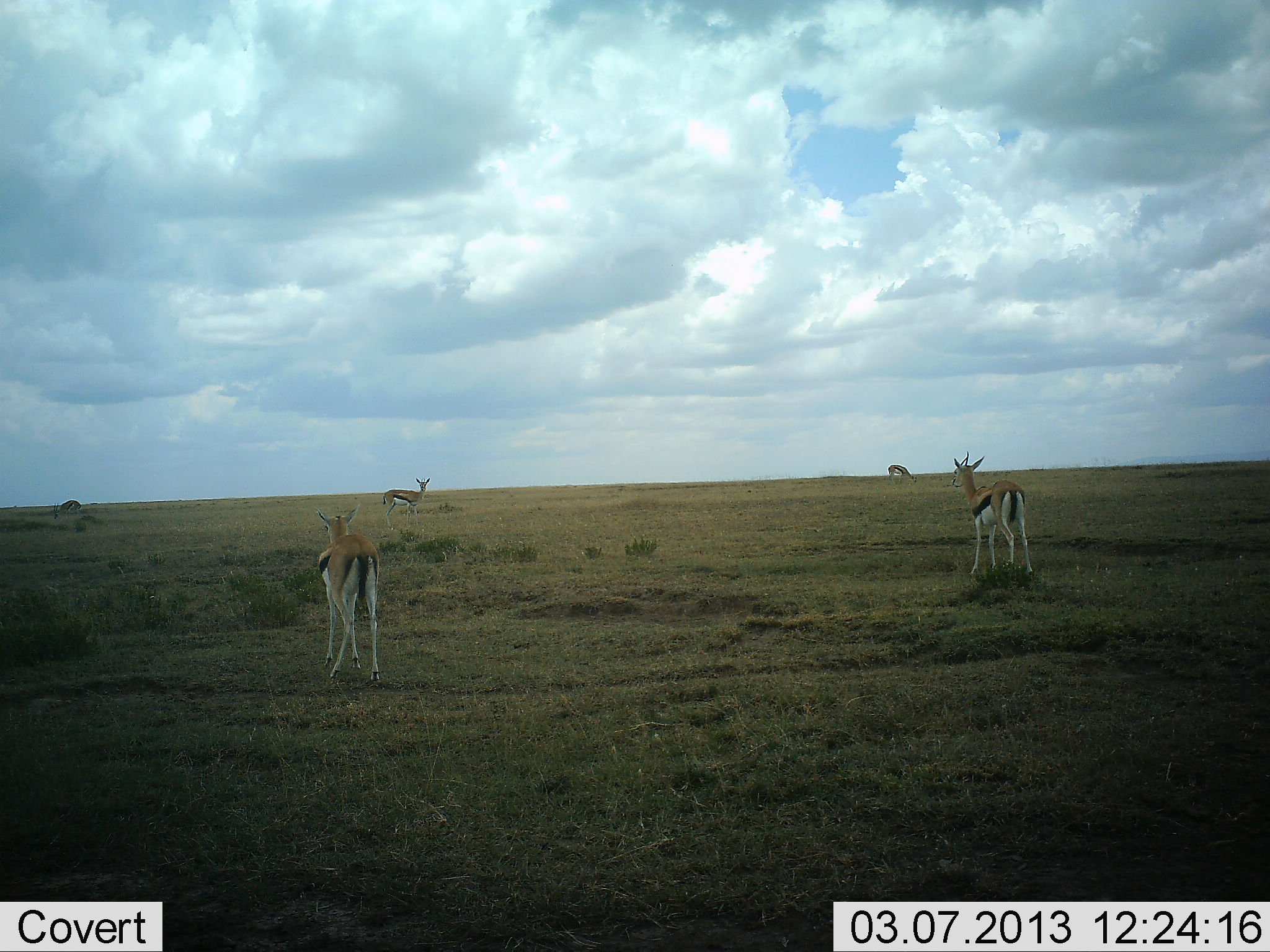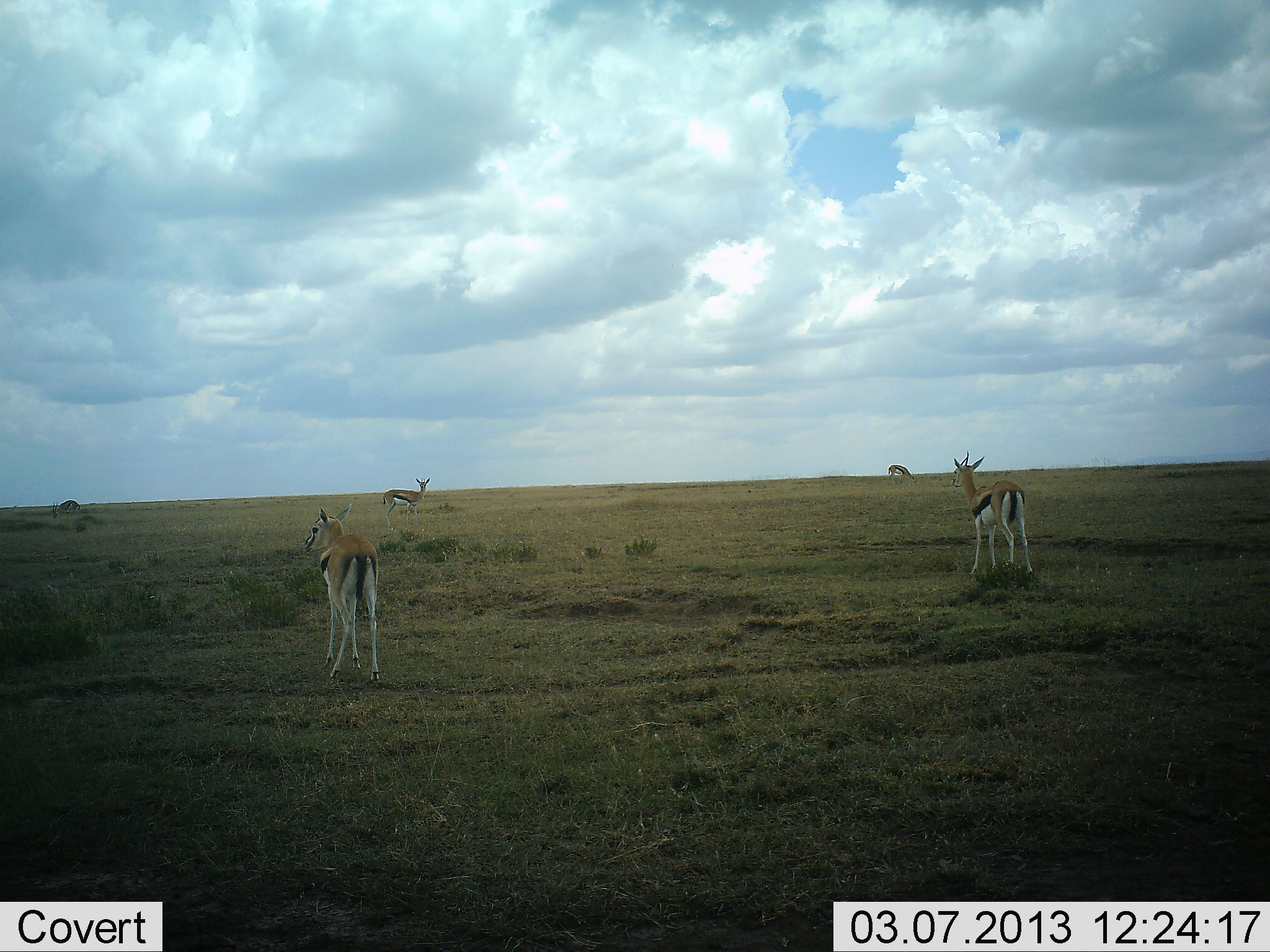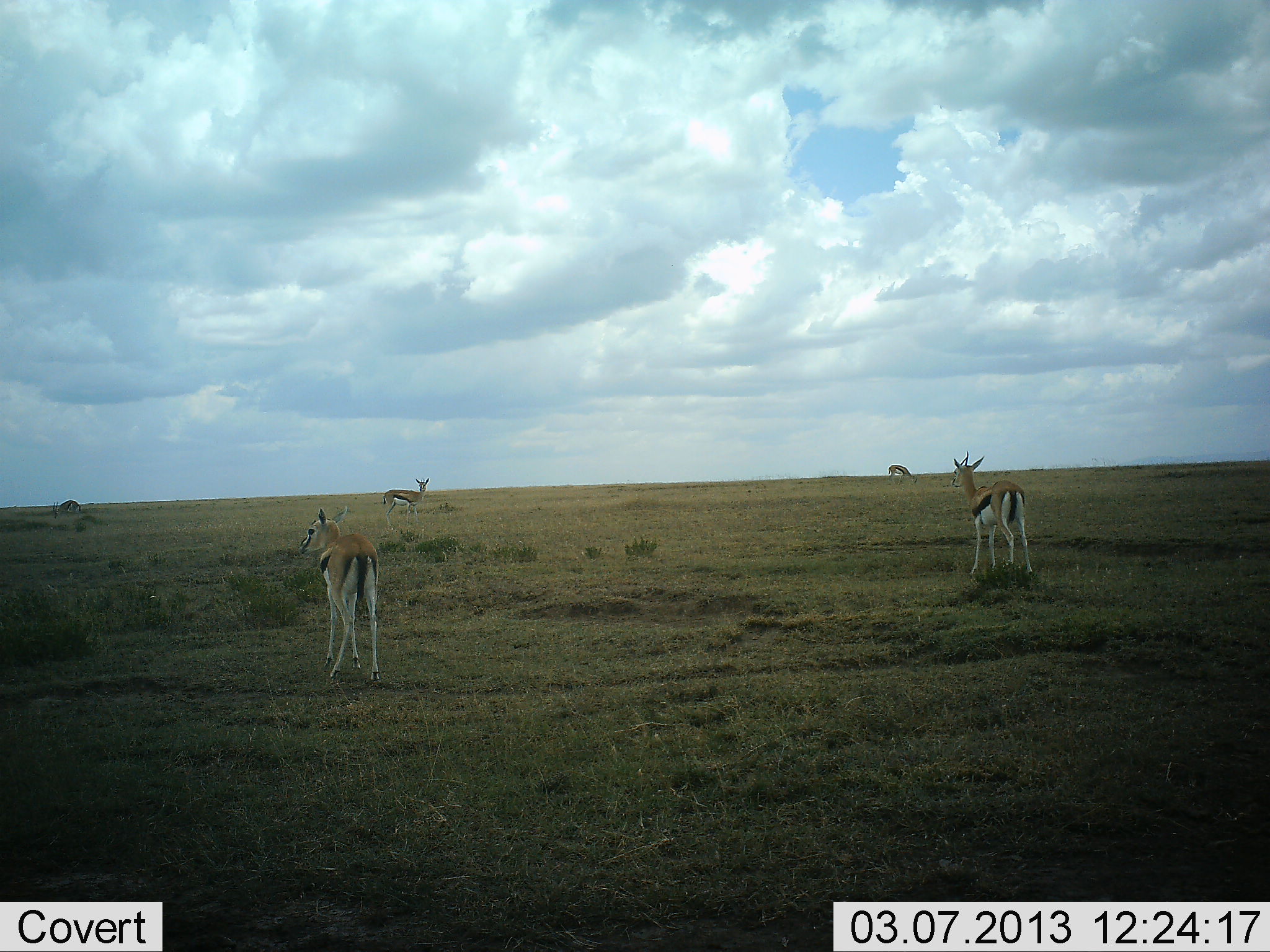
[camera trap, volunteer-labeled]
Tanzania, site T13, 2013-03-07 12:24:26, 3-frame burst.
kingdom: Animalia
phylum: Chordata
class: Mammalia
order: Artiodactyla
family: Bovidae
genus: Eudorcas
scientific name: Eudorcas thomsonii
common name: thomson's gazelle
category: gazellethomsons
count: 5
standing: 87%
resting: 4%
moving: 4%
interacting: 0%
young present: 4%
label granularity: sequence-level